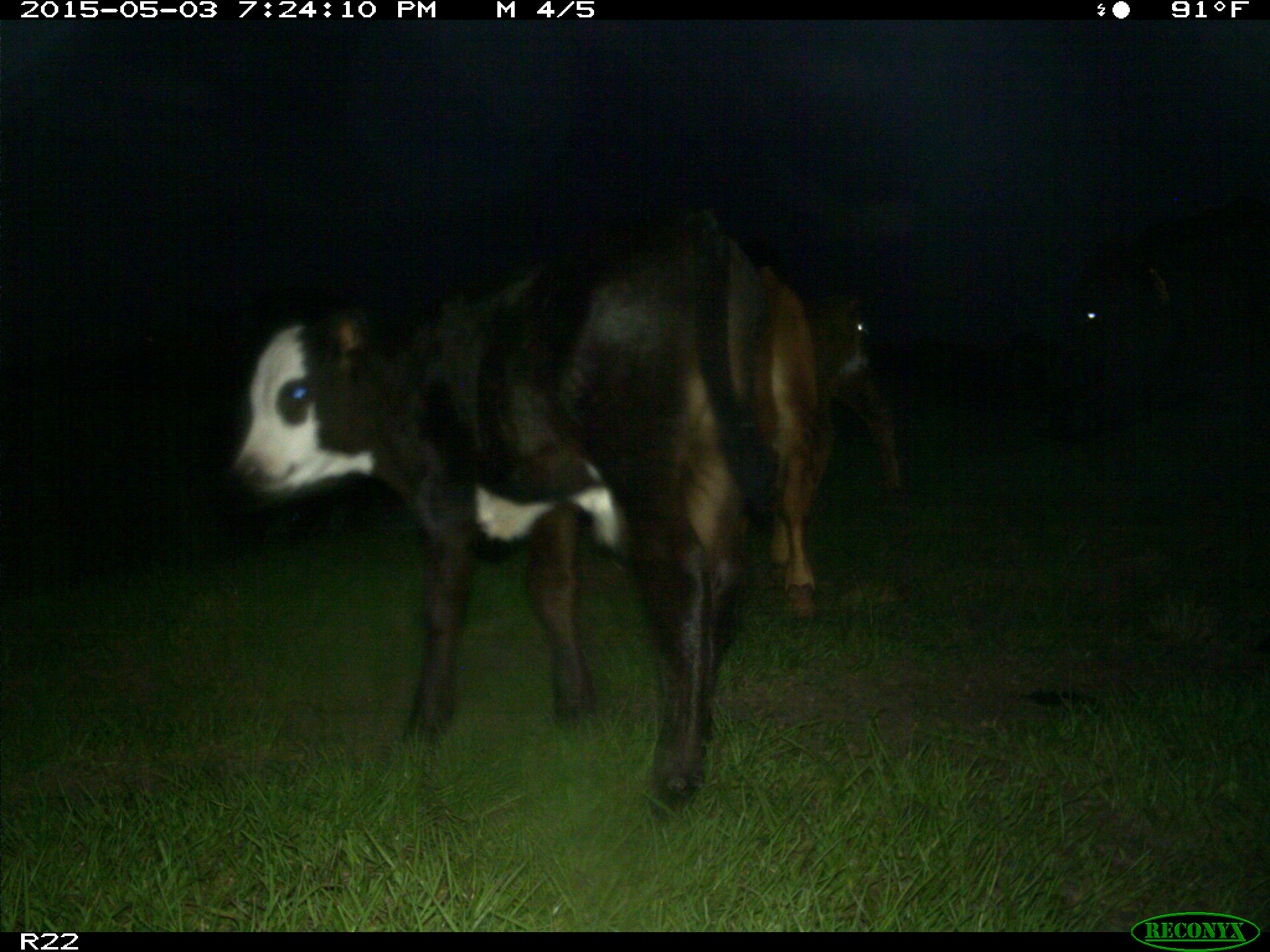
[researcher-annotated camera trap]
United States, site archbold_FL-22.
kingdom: Animalia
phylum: Chordata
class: Mammalia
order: Artiodactyla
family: Bovidae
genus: Bos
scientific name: Bos taurus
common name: domestic cow